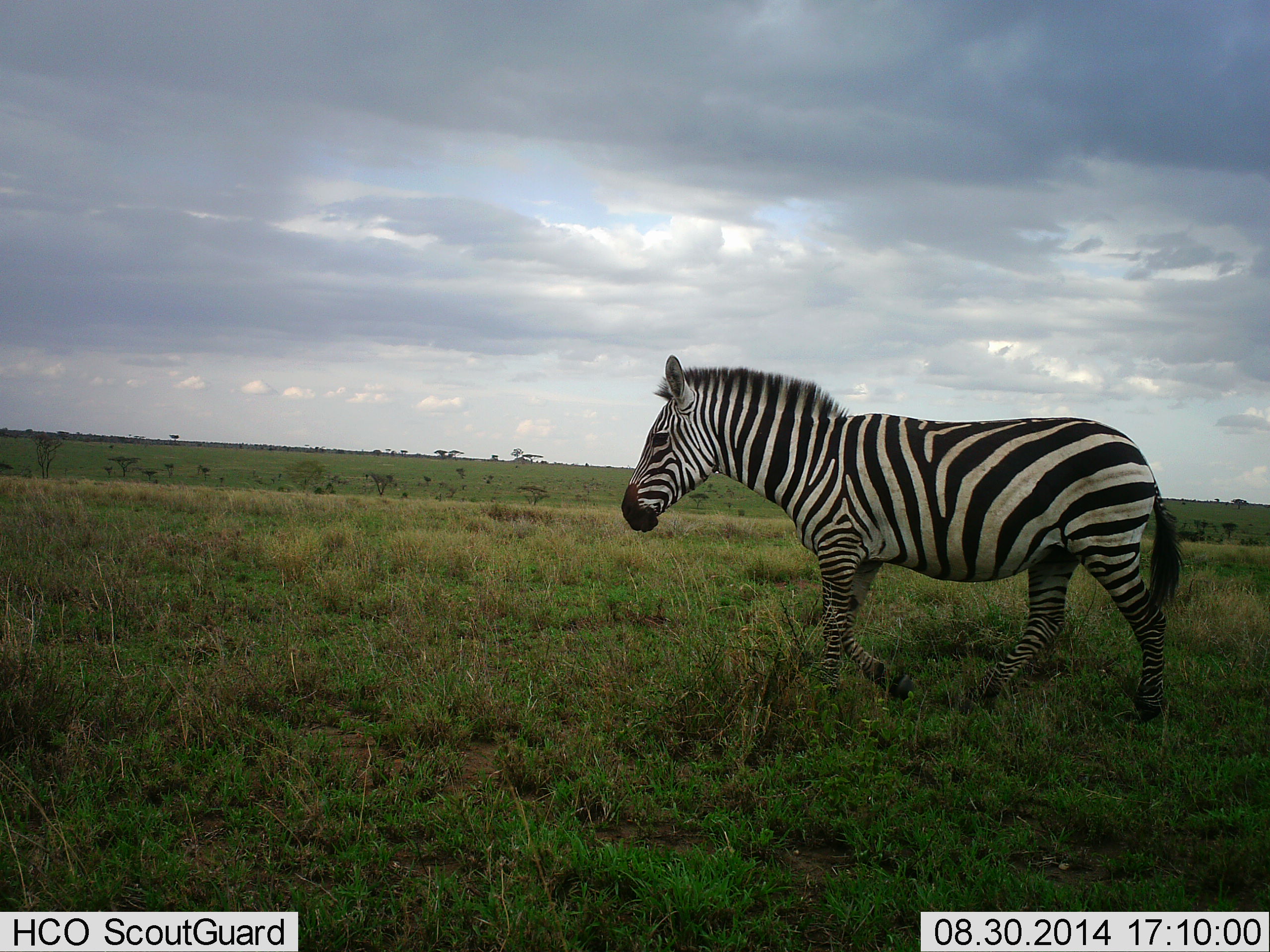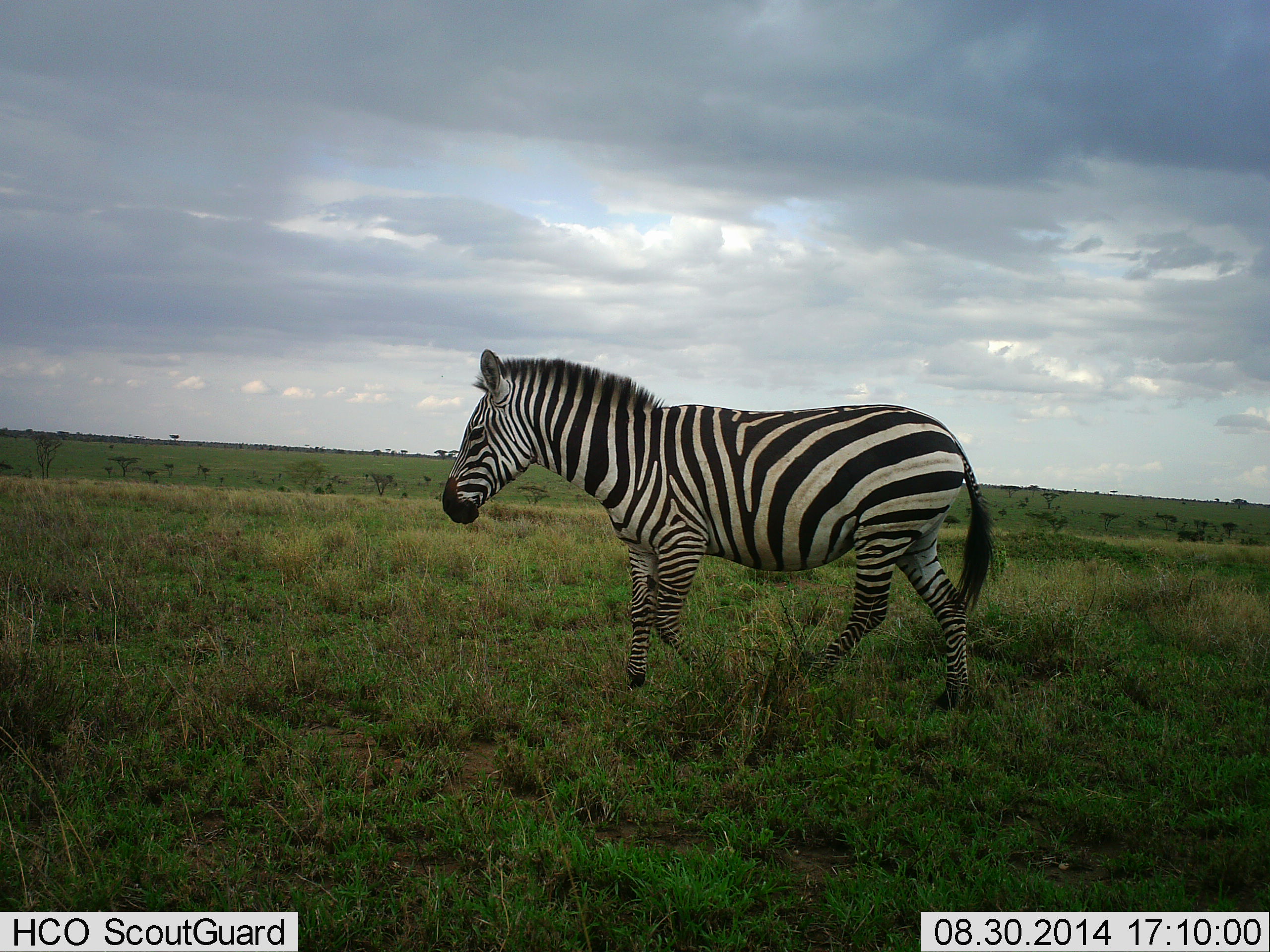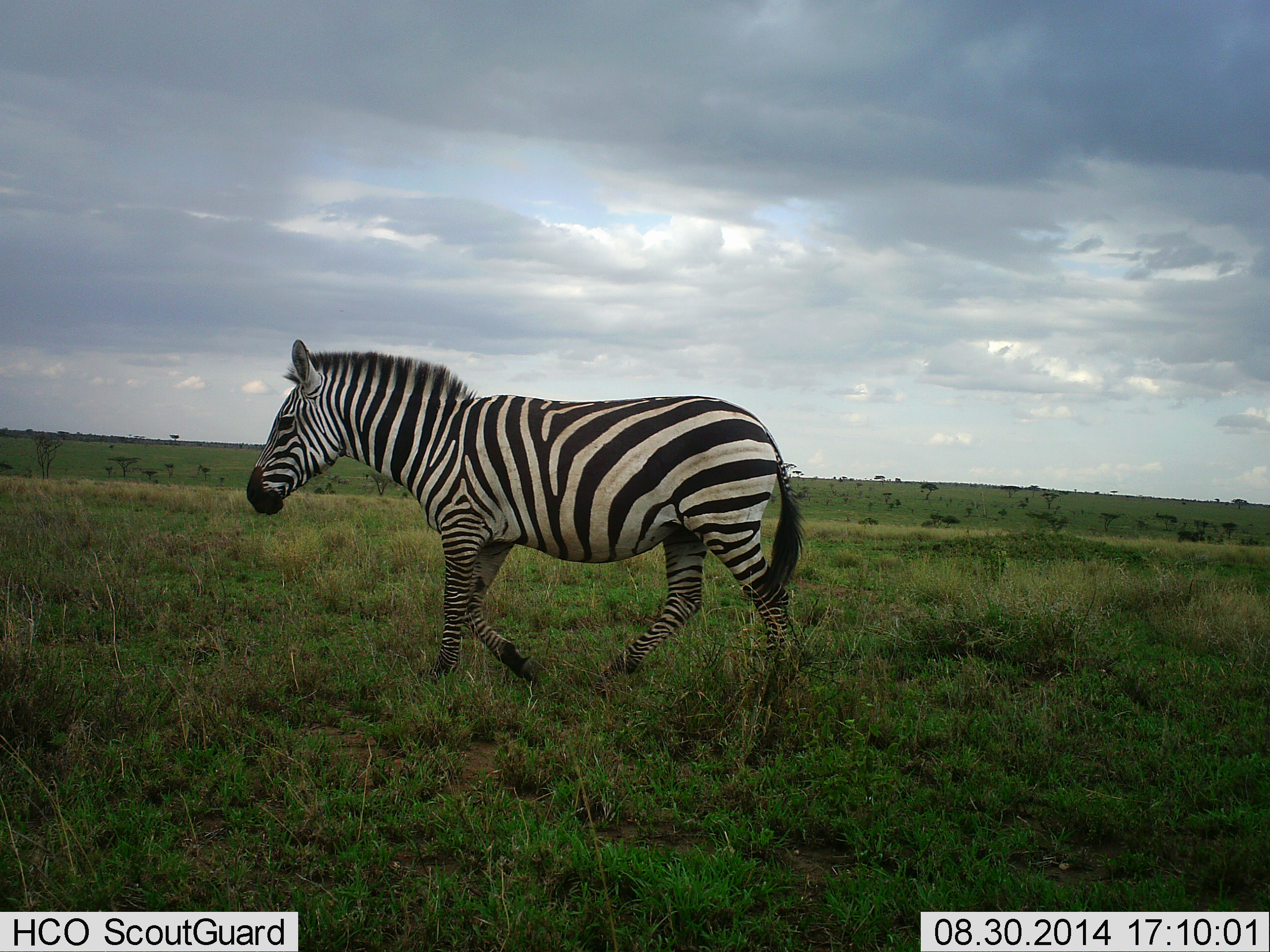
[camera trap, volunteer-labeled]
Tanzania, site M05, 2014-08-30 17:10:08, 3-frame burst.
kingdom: Animalia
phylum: Chordata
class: Mammalia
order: Perissodactyla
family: Equidae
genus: Equus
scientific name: Equus quagga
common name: plains zebra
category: zebra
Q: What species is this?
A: Zebra (plains zebra) (Equus quagga).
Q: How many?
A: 1.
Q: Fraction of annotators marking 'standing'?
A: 10%.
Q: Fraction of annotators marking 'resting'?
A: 0%.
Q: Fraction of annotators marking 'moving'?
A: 100%.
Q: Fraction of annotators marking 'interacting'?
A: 0%.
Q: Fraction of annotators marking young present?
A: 0%.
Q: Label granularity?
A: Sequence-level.